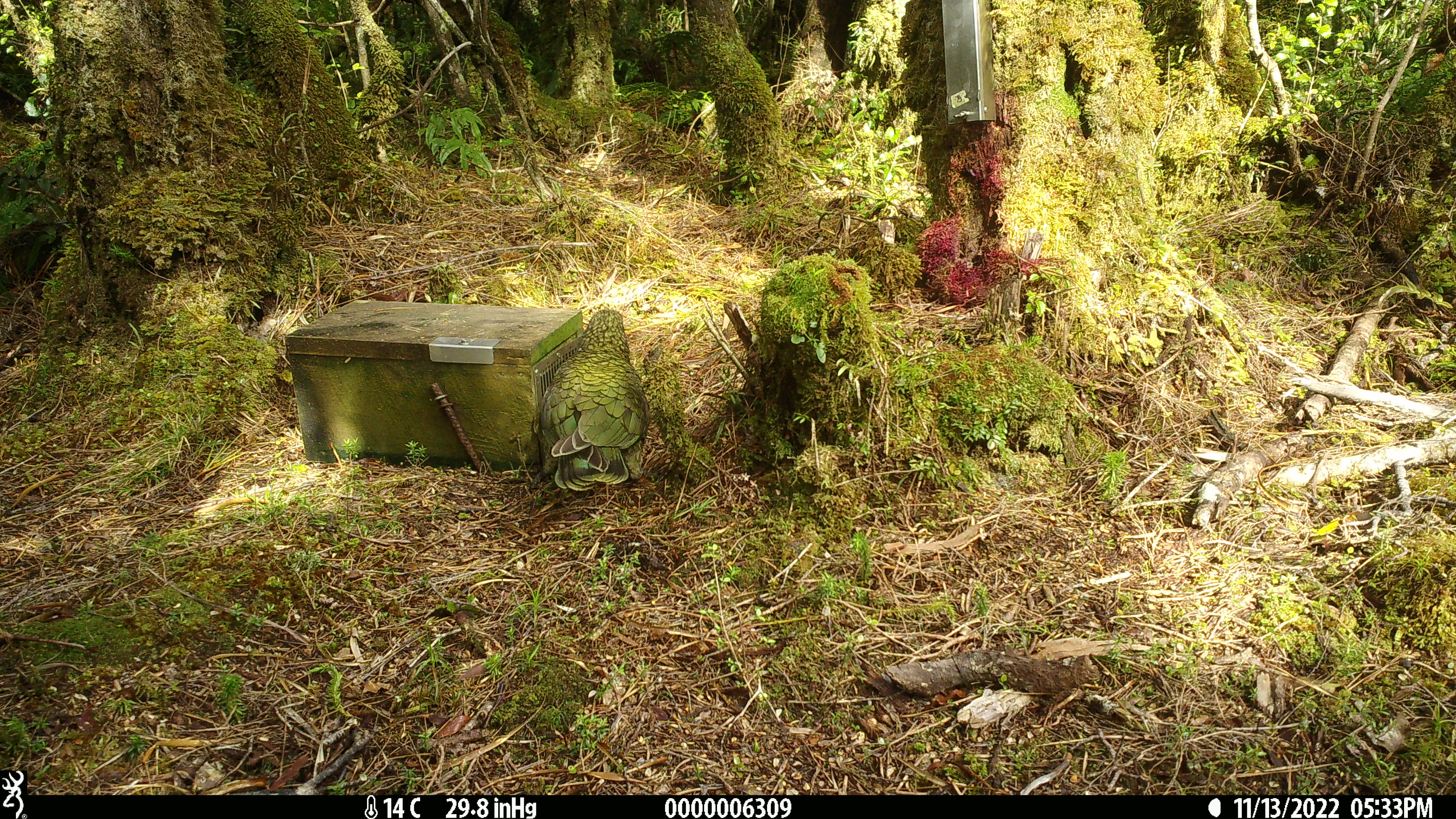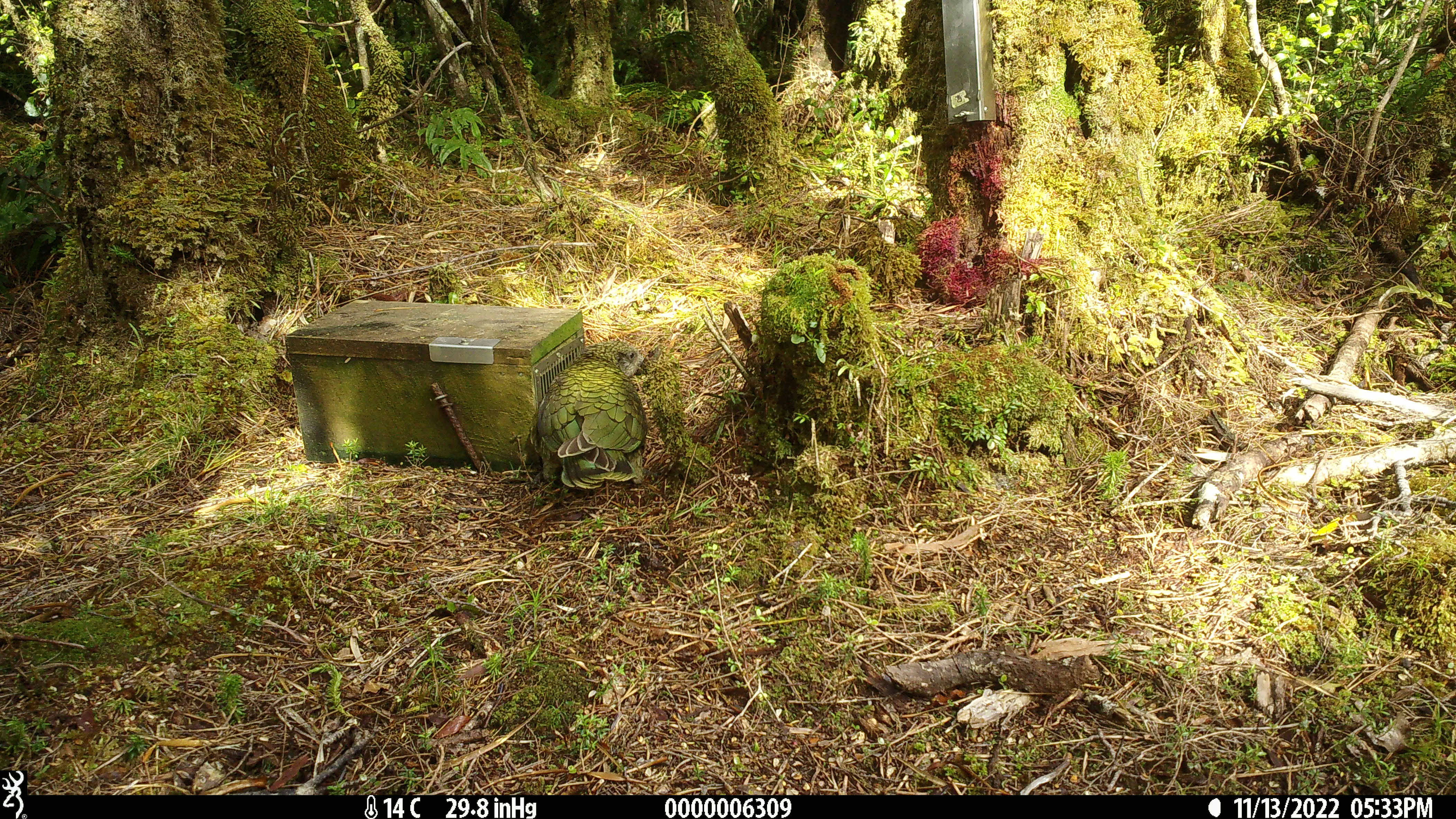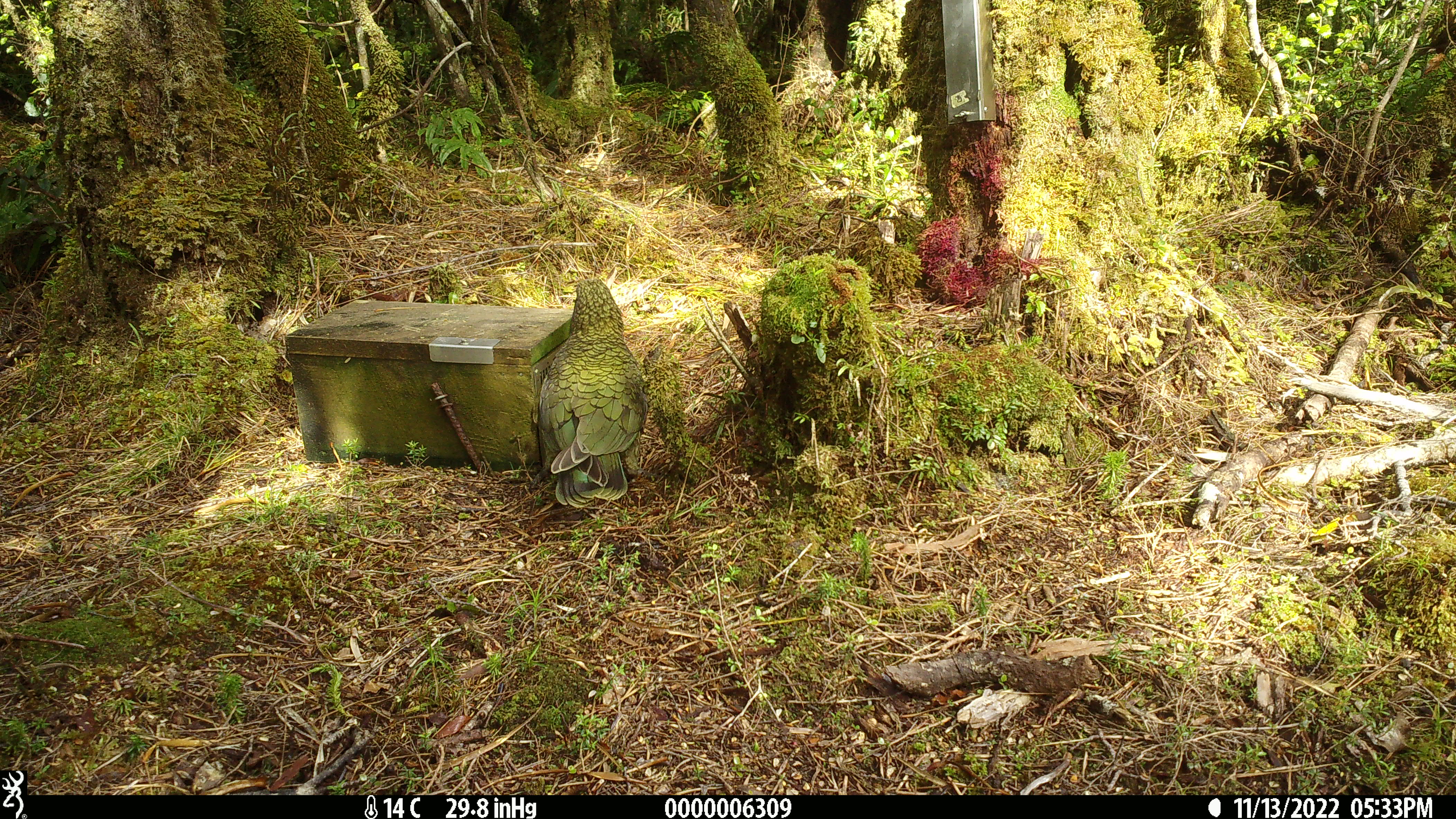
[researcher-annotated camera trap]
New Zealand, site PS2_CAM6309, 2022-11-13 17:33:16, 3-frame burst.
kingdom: Animalia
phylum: Chordata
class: Aves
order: Psittaciformes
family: Strigopidae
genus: Nestor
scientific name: Nestor notabilis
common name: kea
Kea (Nestor notabilis).